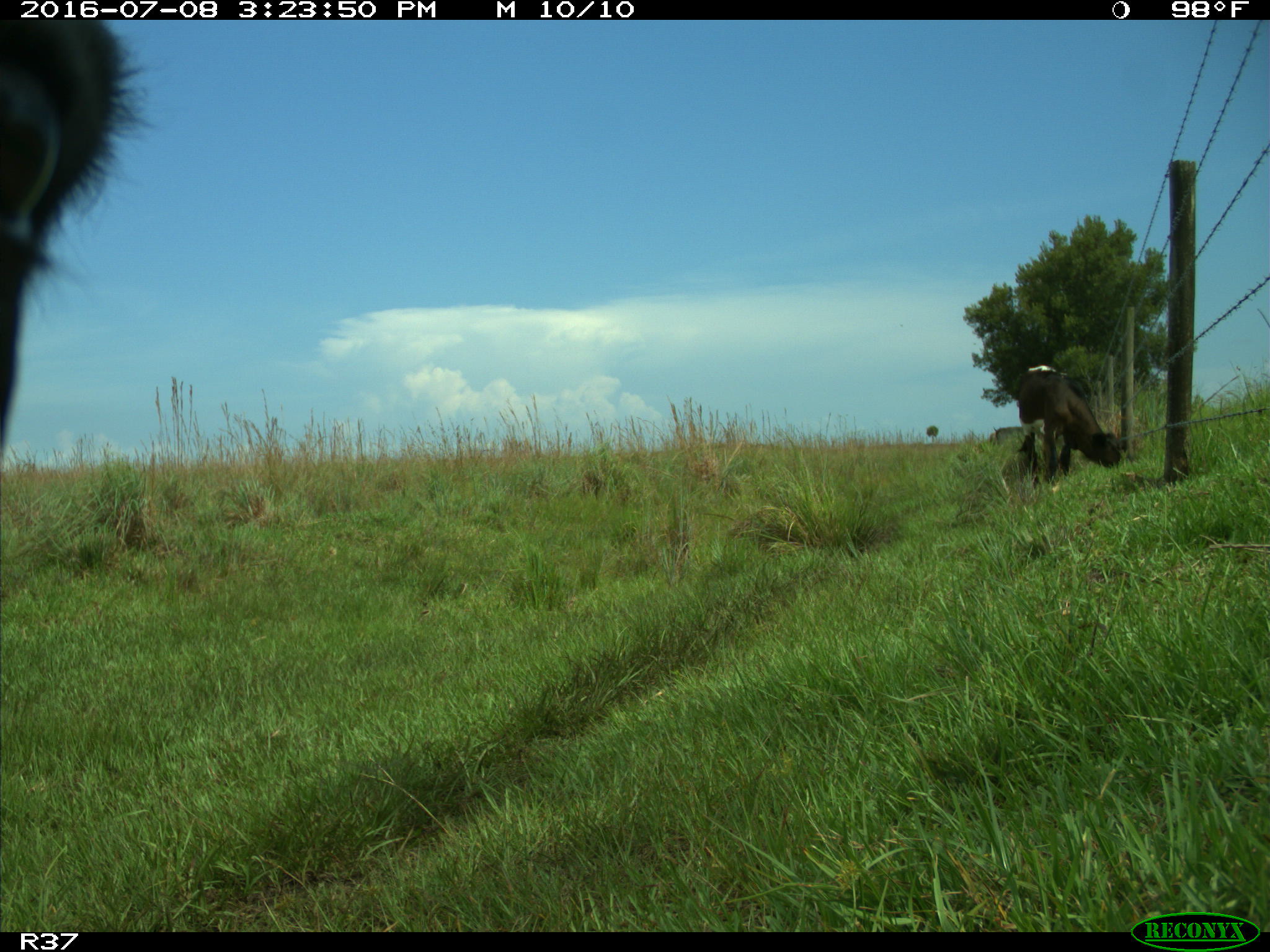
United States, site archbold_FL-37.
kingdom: Animalia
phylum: Chordata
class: Mammalia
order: Artiodactyla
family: Bovidae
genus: Bos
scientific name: Bos taurus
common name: domestic cow